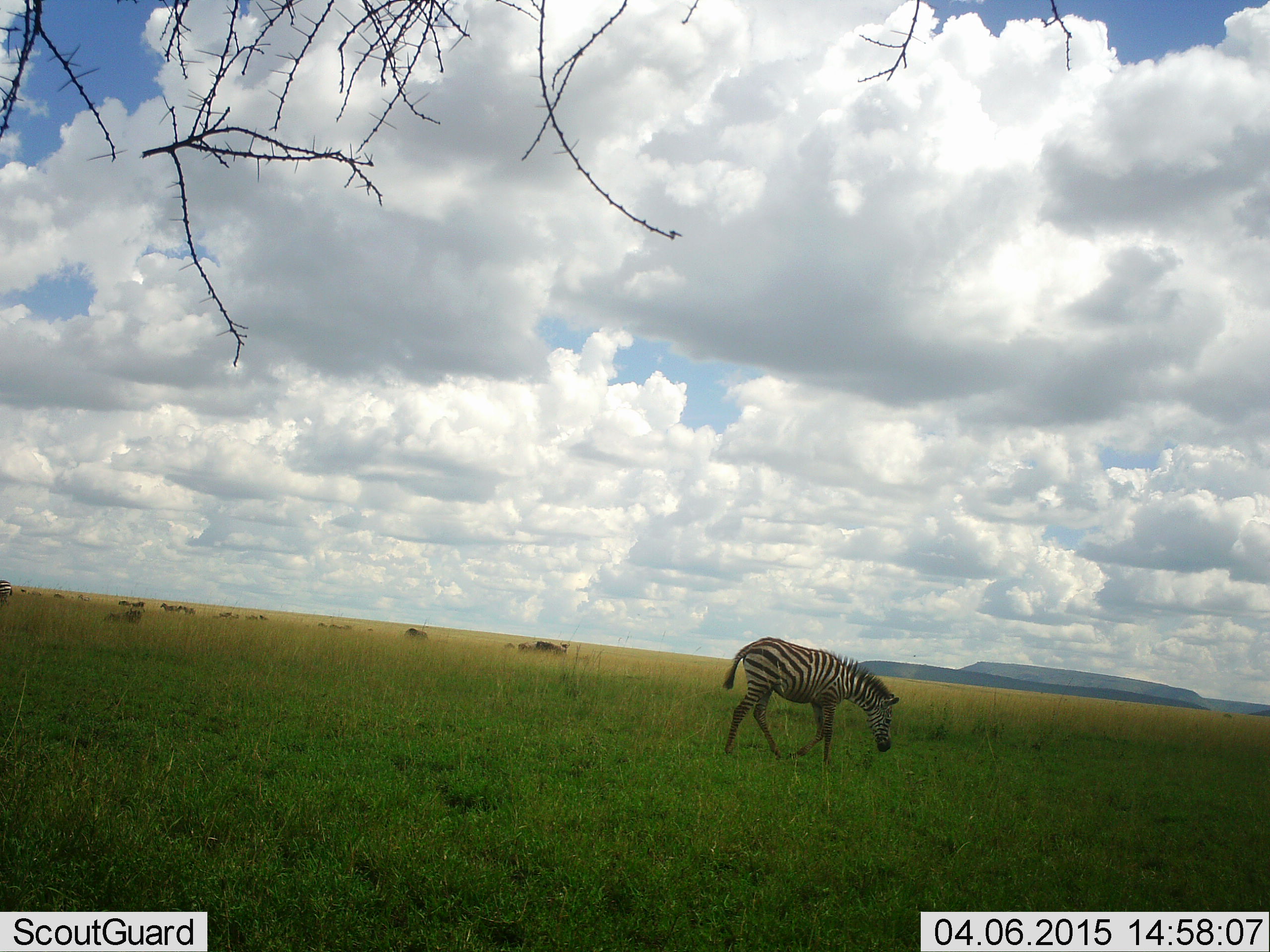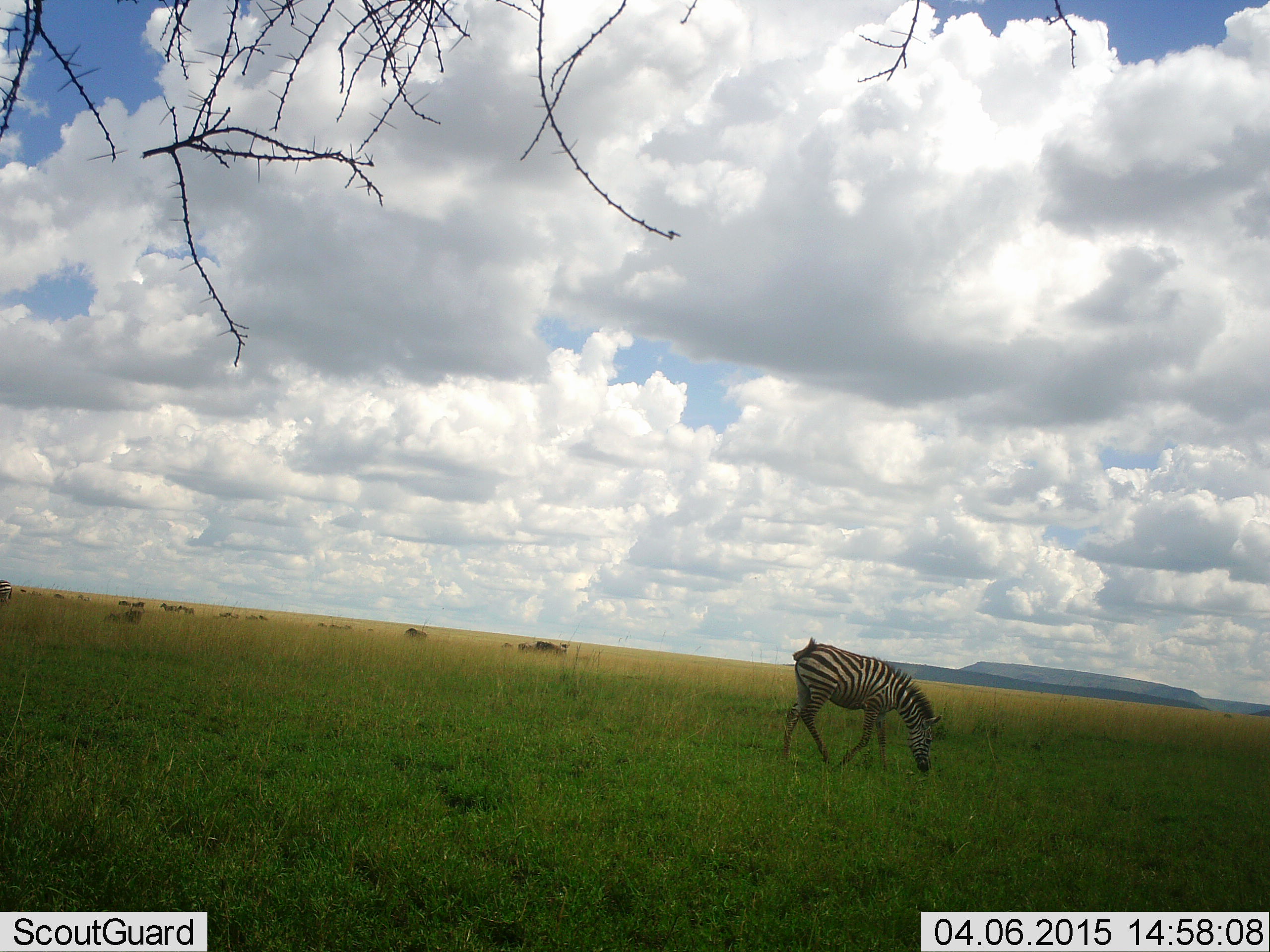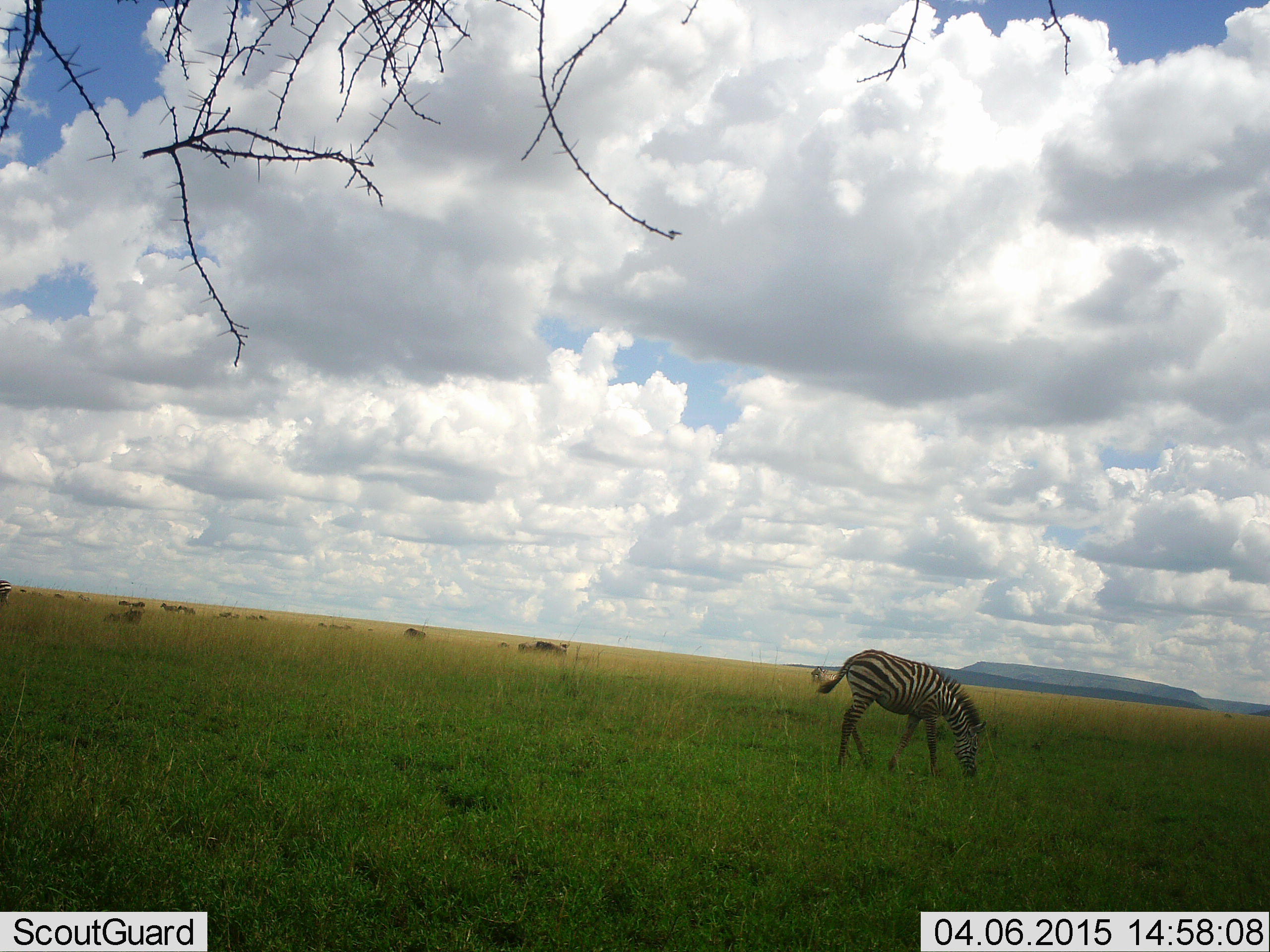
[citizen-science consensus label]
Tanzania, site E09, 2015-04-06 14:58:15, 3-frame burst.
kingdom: Animalia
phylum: Chordata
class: Mammalia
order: Perissodactyla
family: Equidae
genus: Equus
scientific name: Equus quagga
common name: plains zebra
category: zebra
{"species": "zebra (plains zebra) (Equus quagga)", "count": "1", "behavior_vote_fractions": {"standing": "21%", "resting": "0%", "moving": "36%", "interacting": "0%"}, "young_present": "7%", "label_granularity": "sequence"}